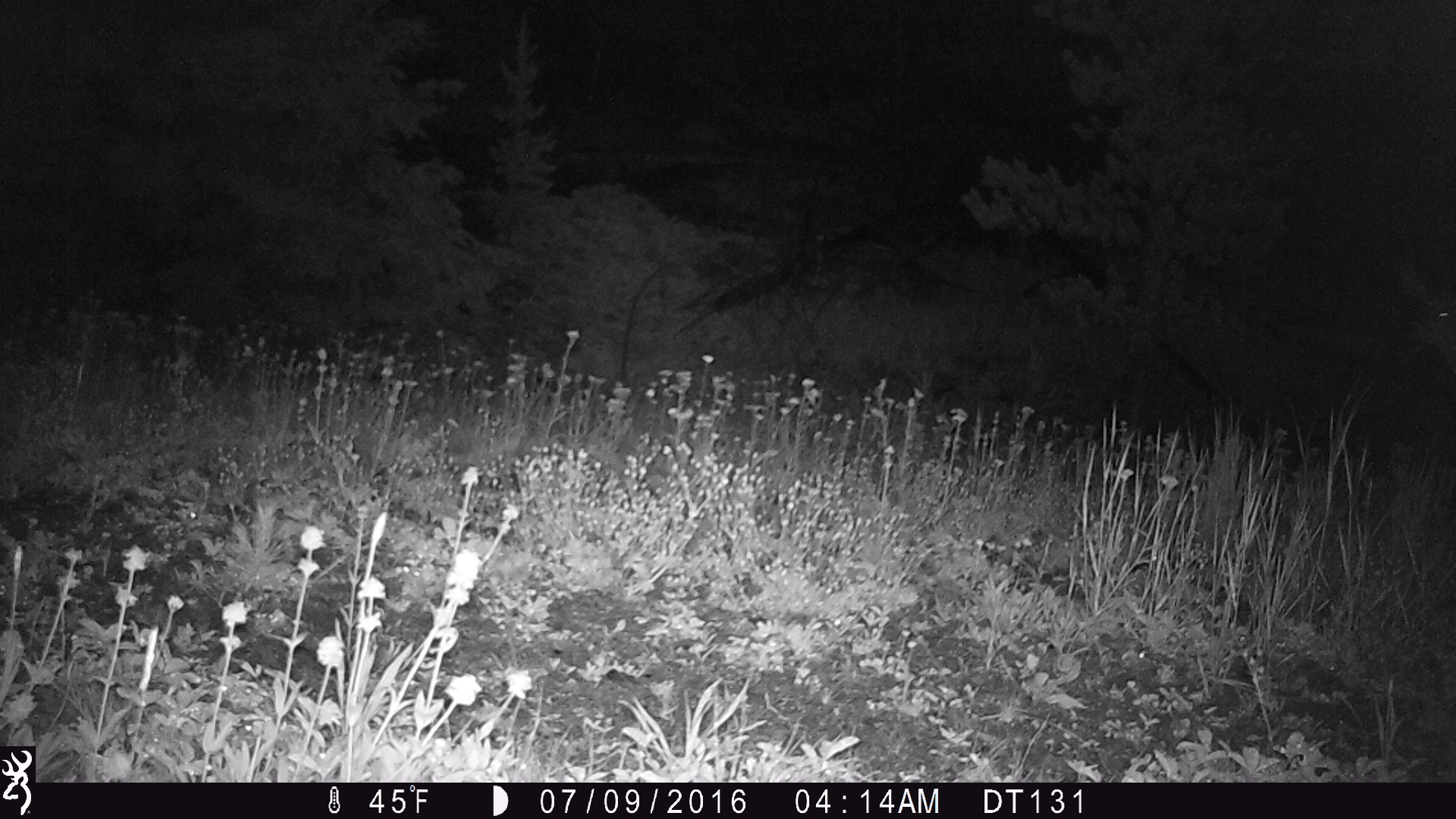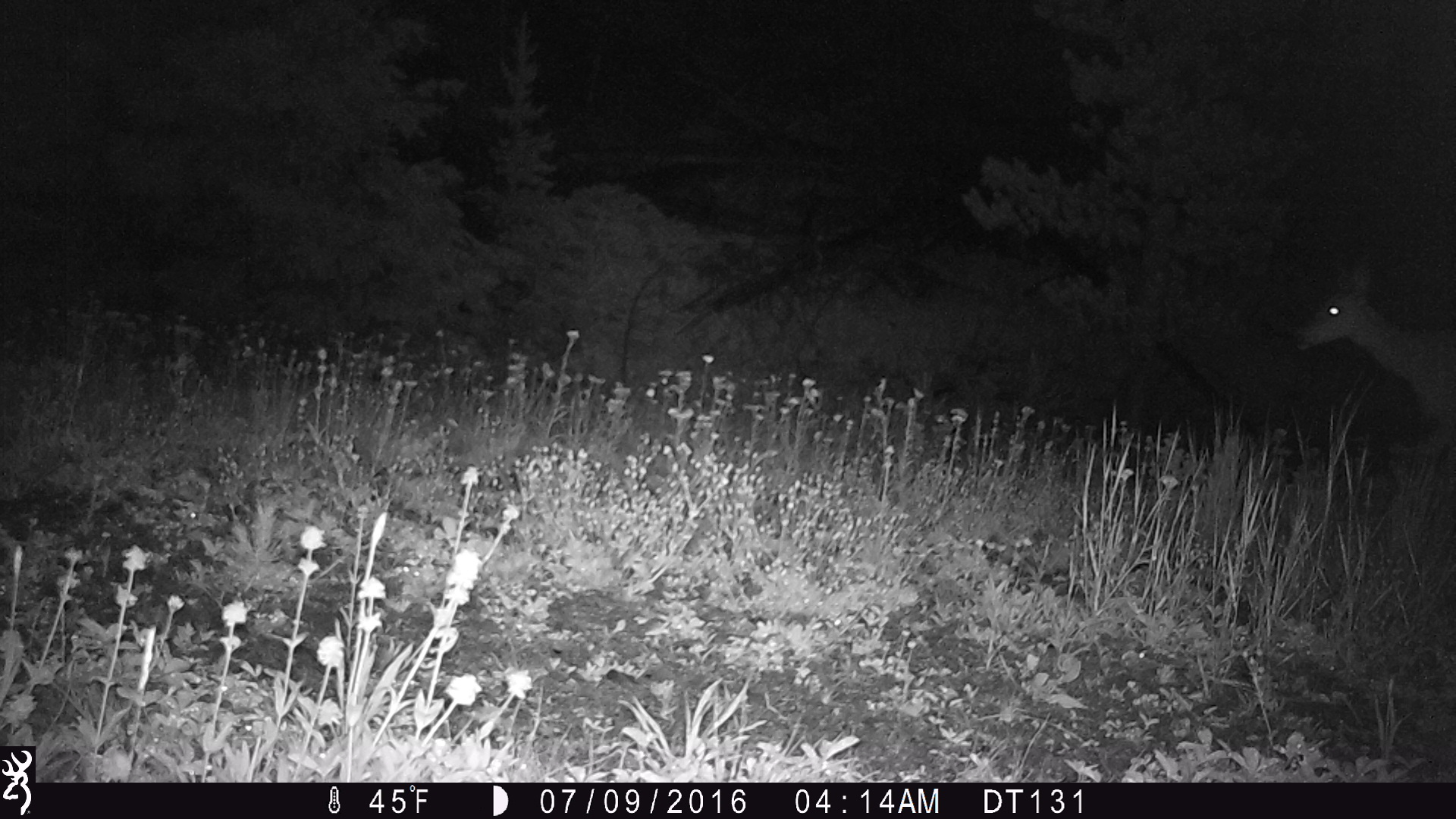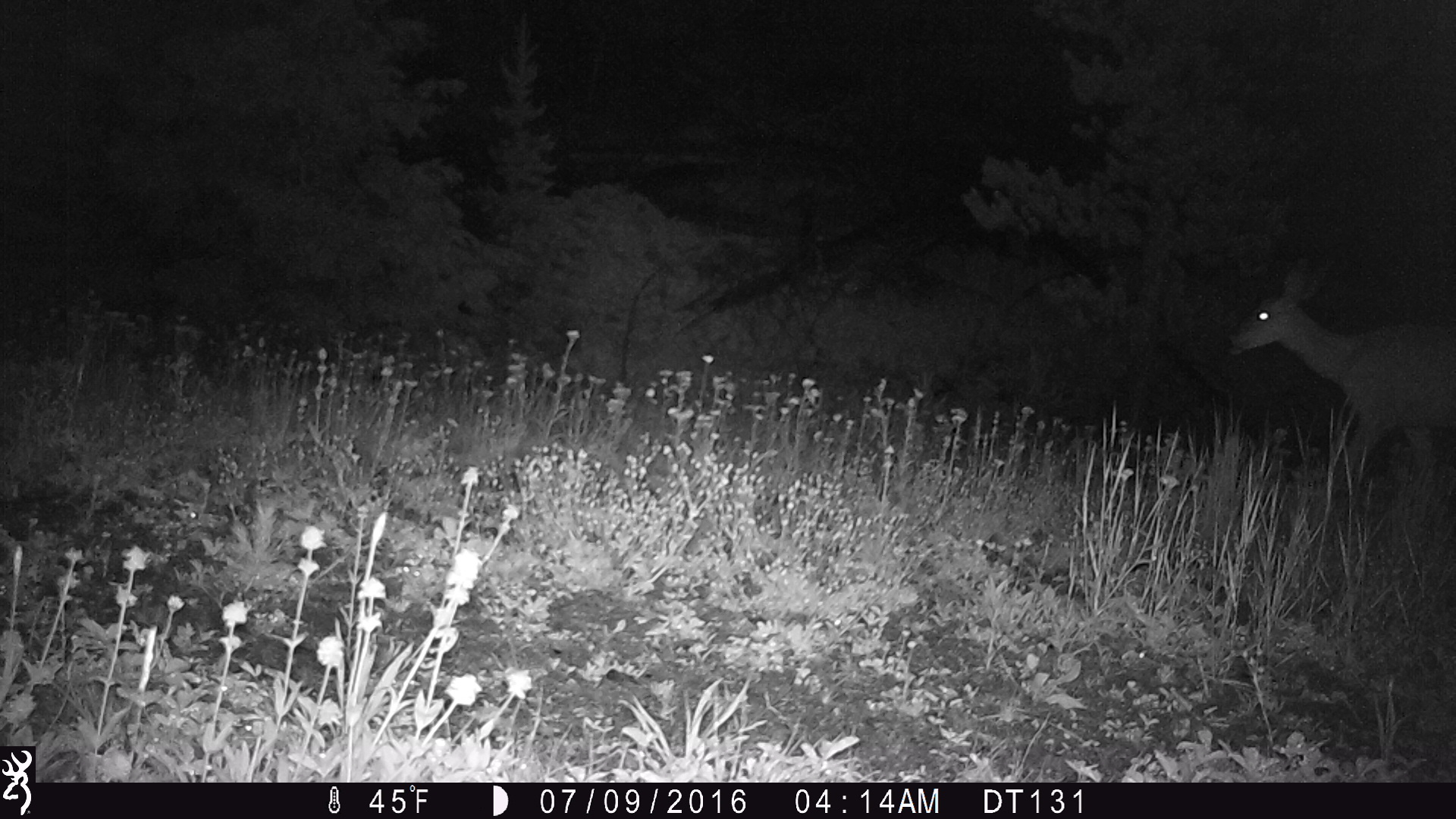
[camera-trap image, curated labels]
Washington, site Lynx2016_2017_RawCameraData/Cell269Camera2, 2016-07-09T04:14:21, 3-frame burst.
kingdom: Animalia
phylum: Chordata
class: Mammalia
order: Artiodactyla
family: Cervidae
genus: Odocoileus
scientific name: Odocoileus hemionus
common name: mule deer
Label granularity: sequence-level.